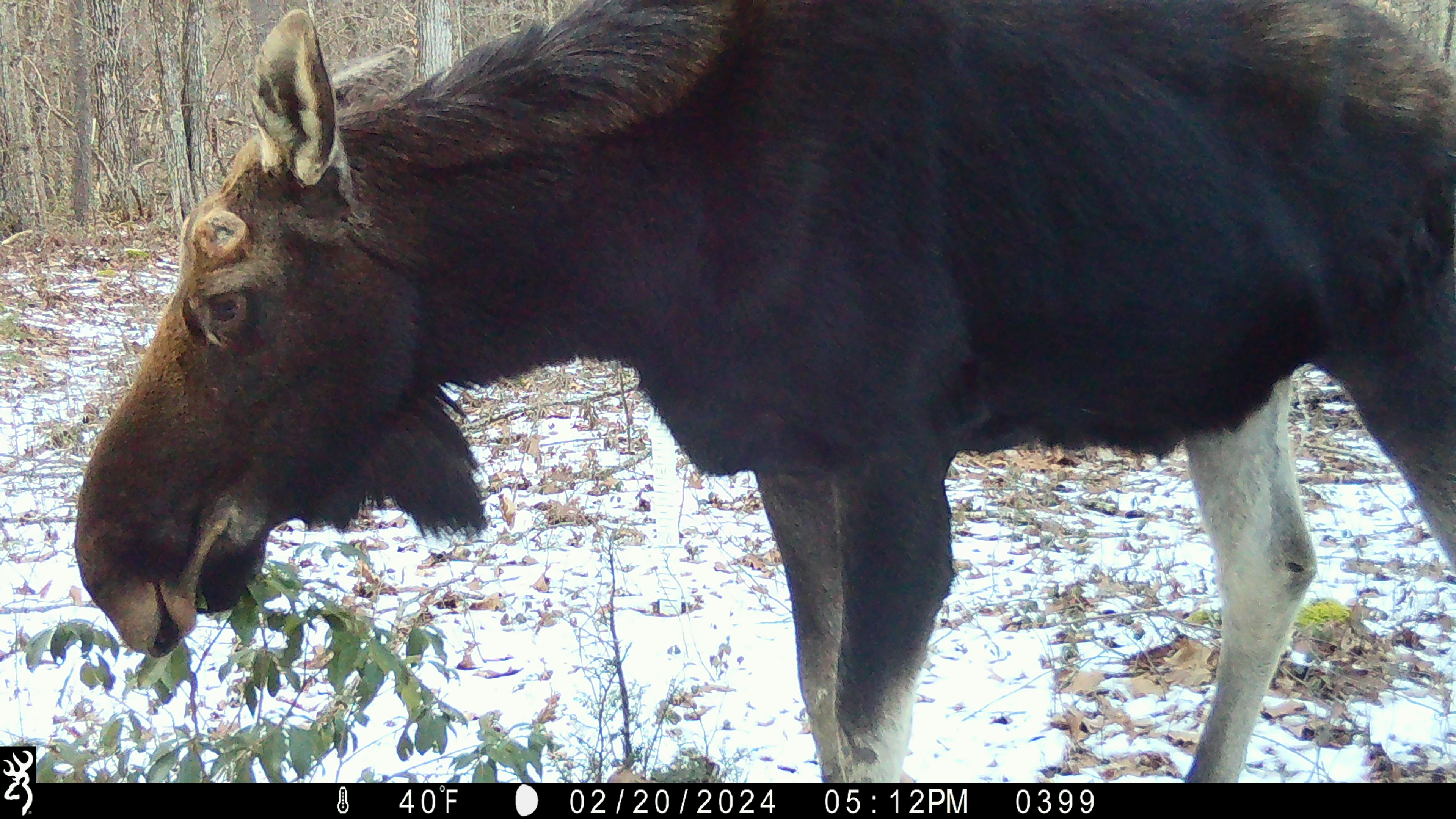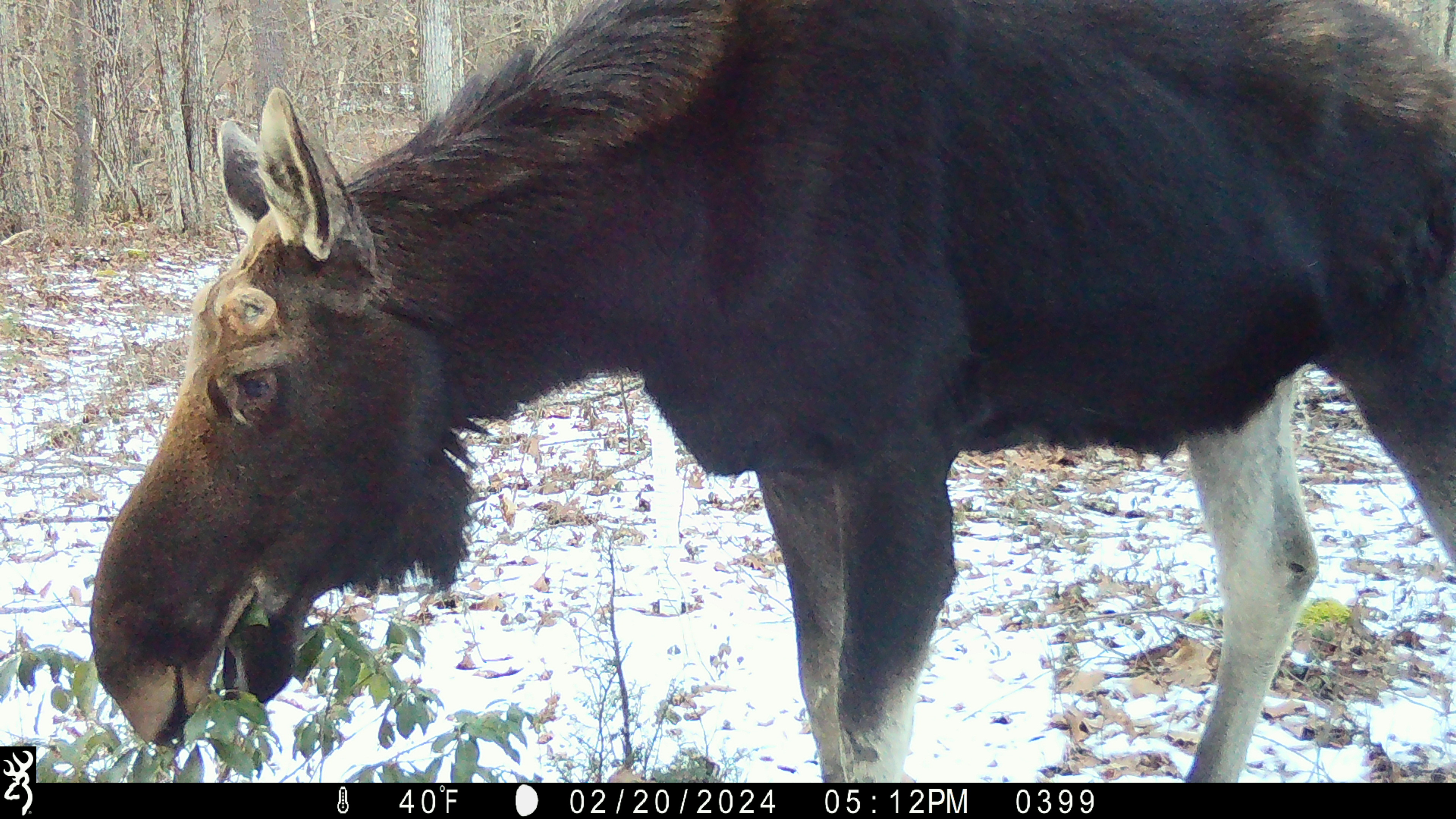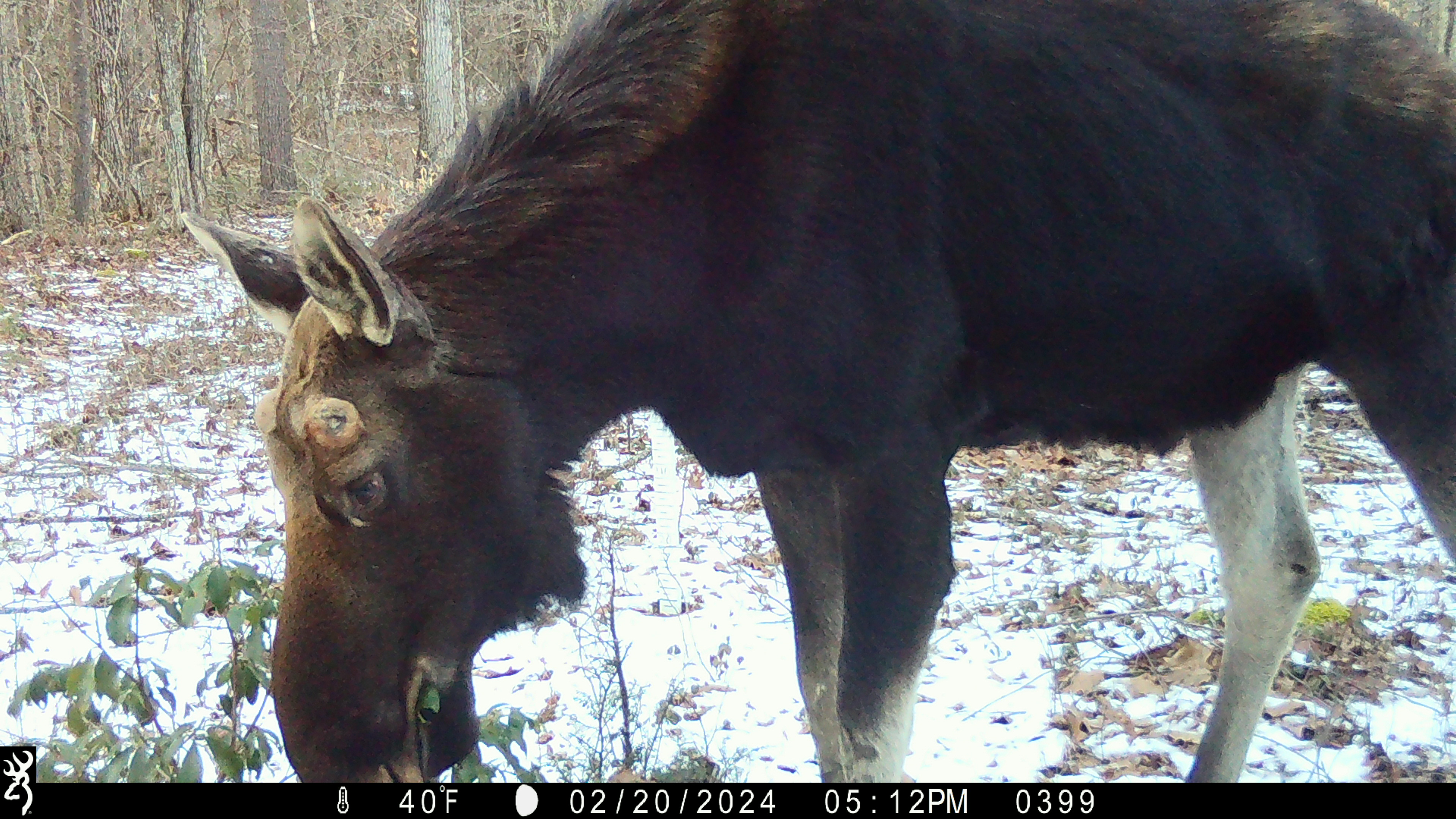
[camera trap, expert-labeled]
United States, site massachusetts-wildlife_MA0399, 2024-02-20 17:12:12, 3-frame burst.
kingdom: Animalia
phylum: Chordata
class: Mammalia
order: Artiodactyla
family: Cervidae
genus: Alces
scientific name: Alces alces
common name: moose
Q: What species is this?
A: Moose (Alces alces).